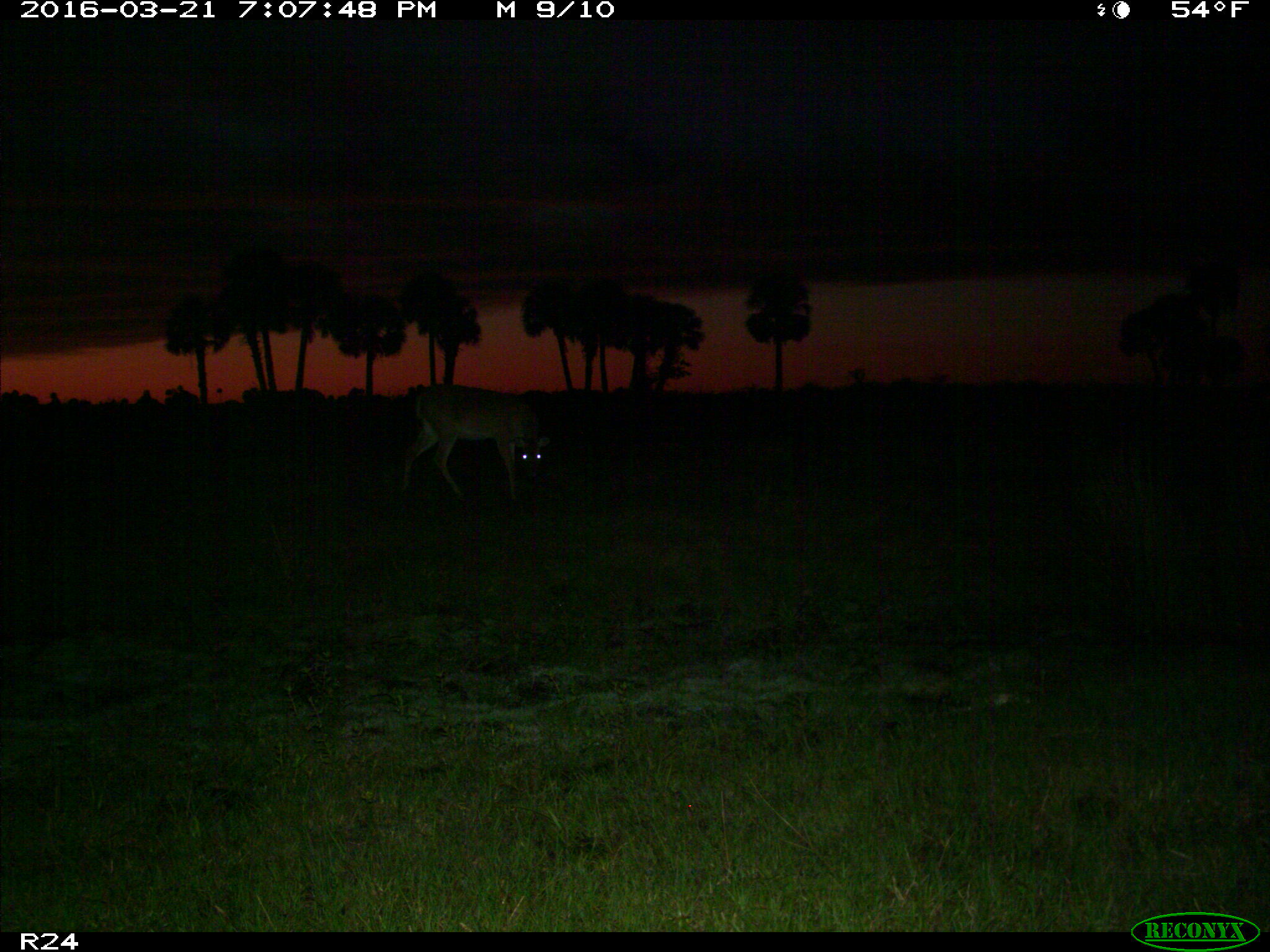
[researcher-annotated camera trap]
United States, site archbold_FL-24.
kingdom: Animalia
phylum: Chordata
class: Mammalia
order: Artiodactyla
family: Cervidae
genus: Odocoileus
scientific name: Odocoileus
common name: deer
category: unidentified deer